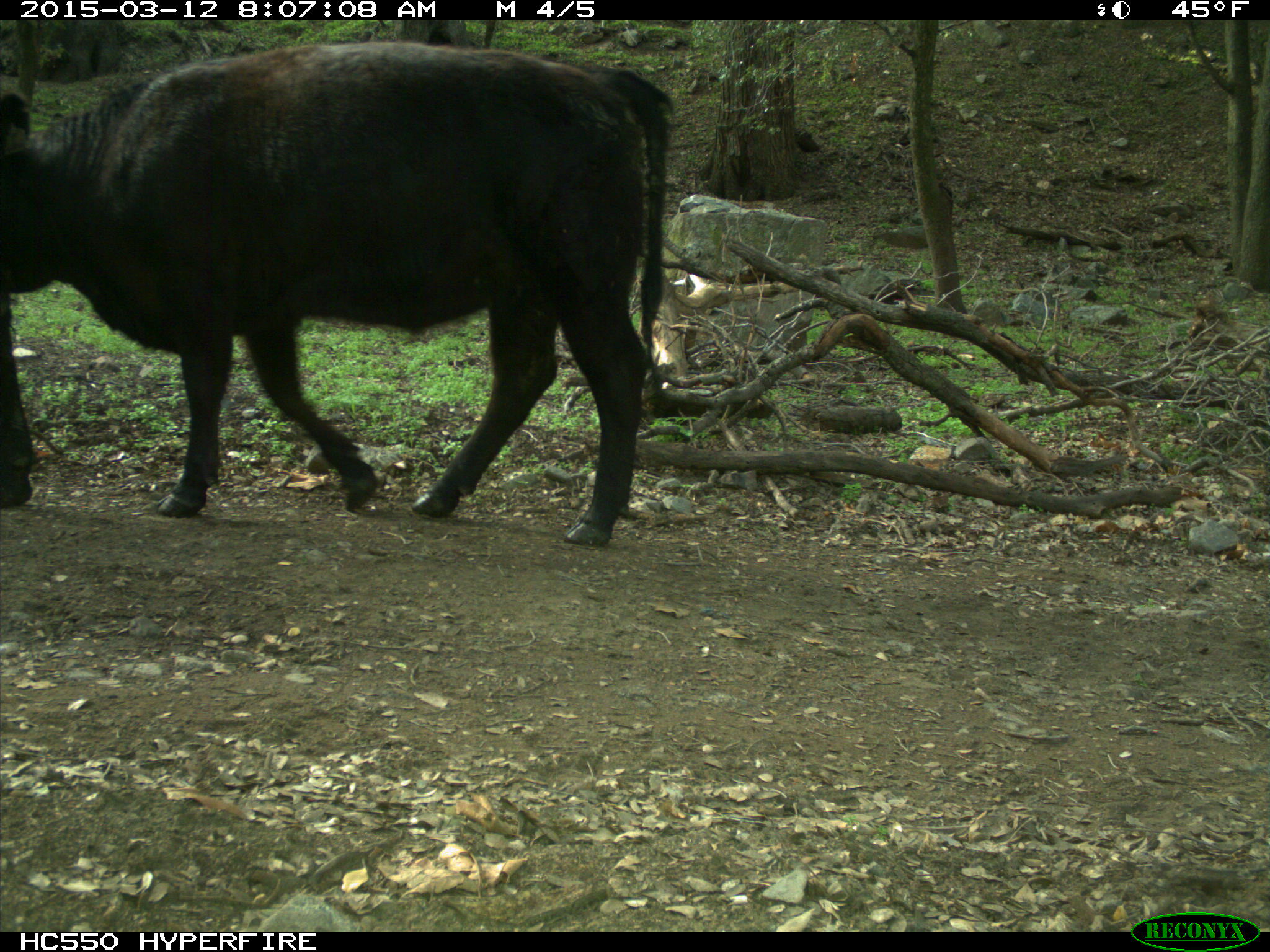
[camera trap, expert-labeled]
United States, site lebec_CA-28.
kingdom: Animalia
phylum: Chordata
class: Mammalia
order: Artiodactyla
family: Bovidae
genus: Bos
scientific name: Bos taurus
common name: domestic cow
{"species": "Bos taurus (domestic cow)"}